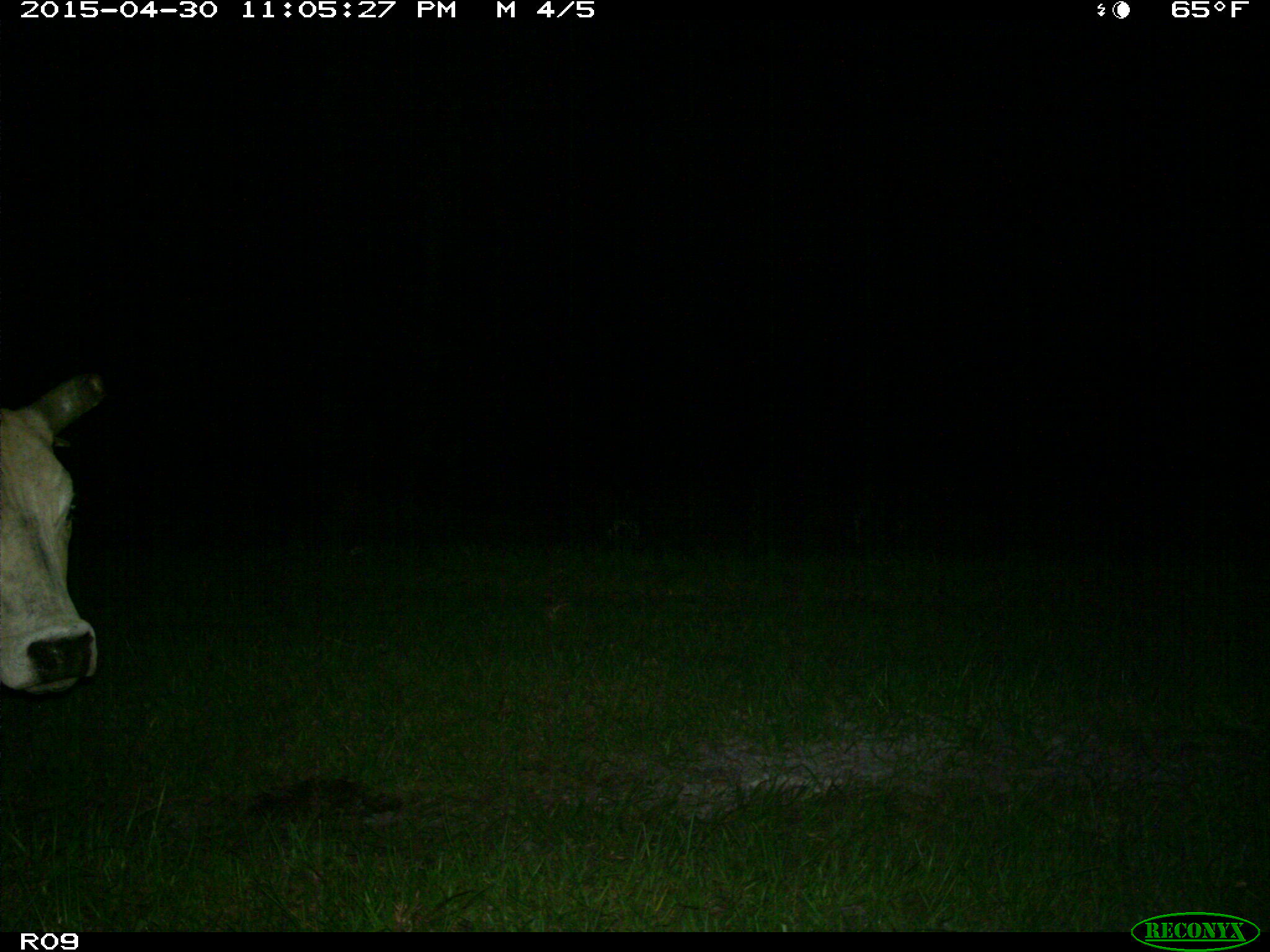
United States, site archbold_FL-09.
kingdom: Animalia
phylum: Chordata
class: Mammalia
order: Artiodactyla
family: Bovidae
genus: Bos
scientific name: Bos taurus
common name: domestic cow